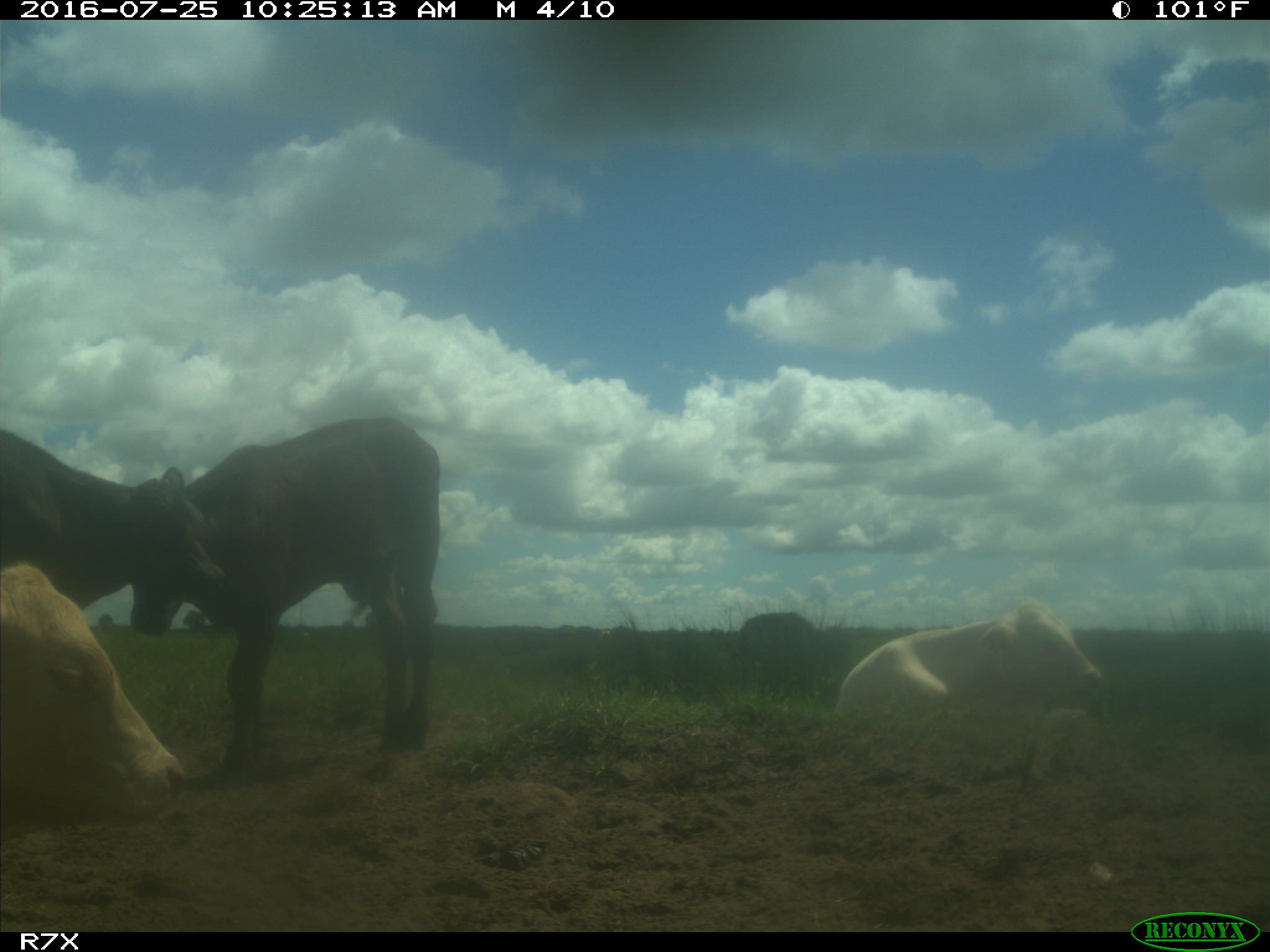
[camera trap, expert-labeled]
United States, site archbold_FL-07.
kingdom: Animalia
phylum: Chordata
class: Mammalia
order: Artiodactyla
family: Bovidae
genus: Bos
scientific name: Bos taurus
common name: domestic cow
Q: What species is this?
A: Bos taurus (domestic cow).